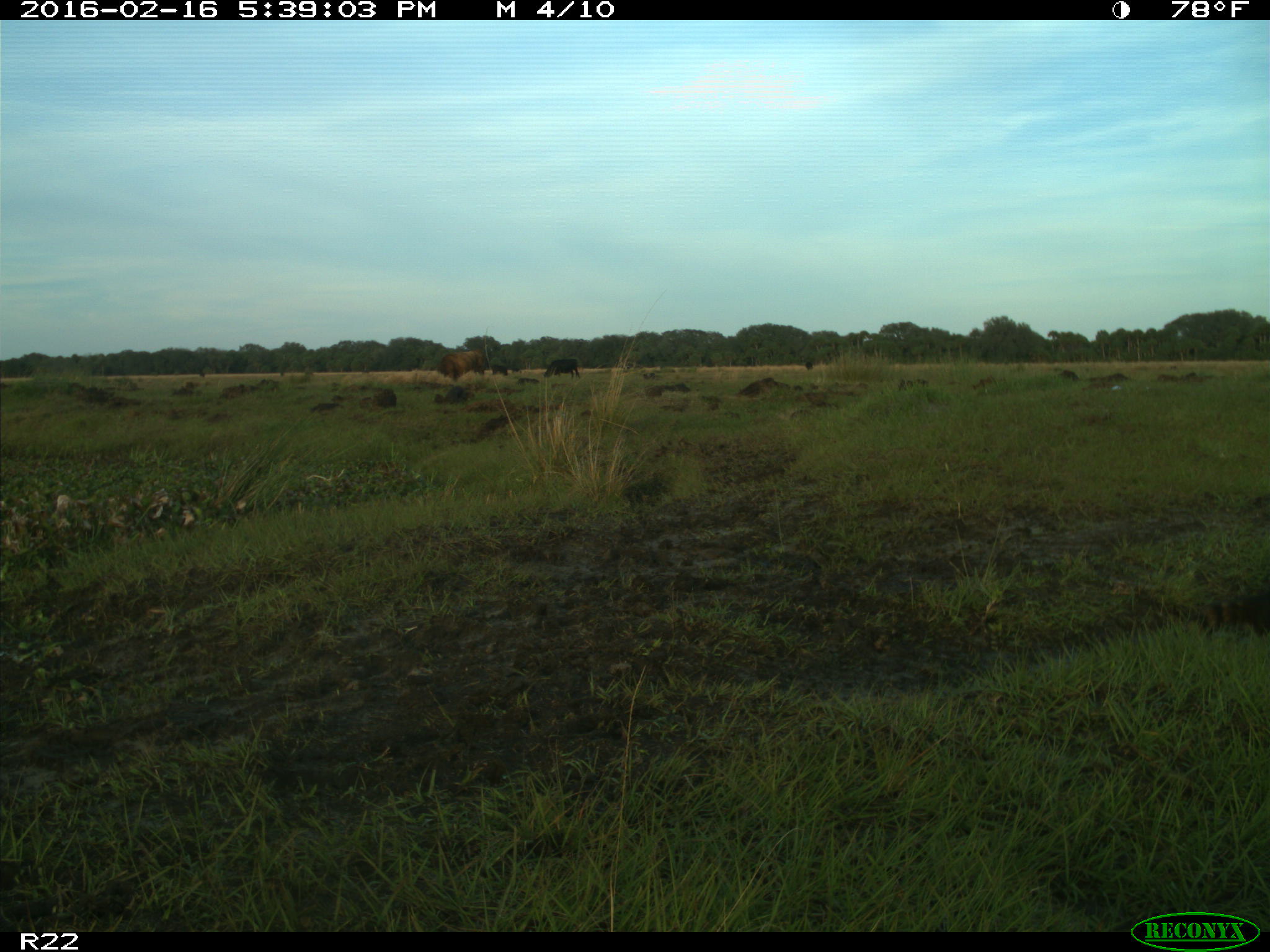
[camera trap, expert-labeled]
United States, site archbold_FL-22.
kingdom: Animalia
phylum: Chordata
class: Mammalia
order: Artiodactyla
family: Bovidae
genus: Bos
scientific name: Bos taurus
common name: domestic cow